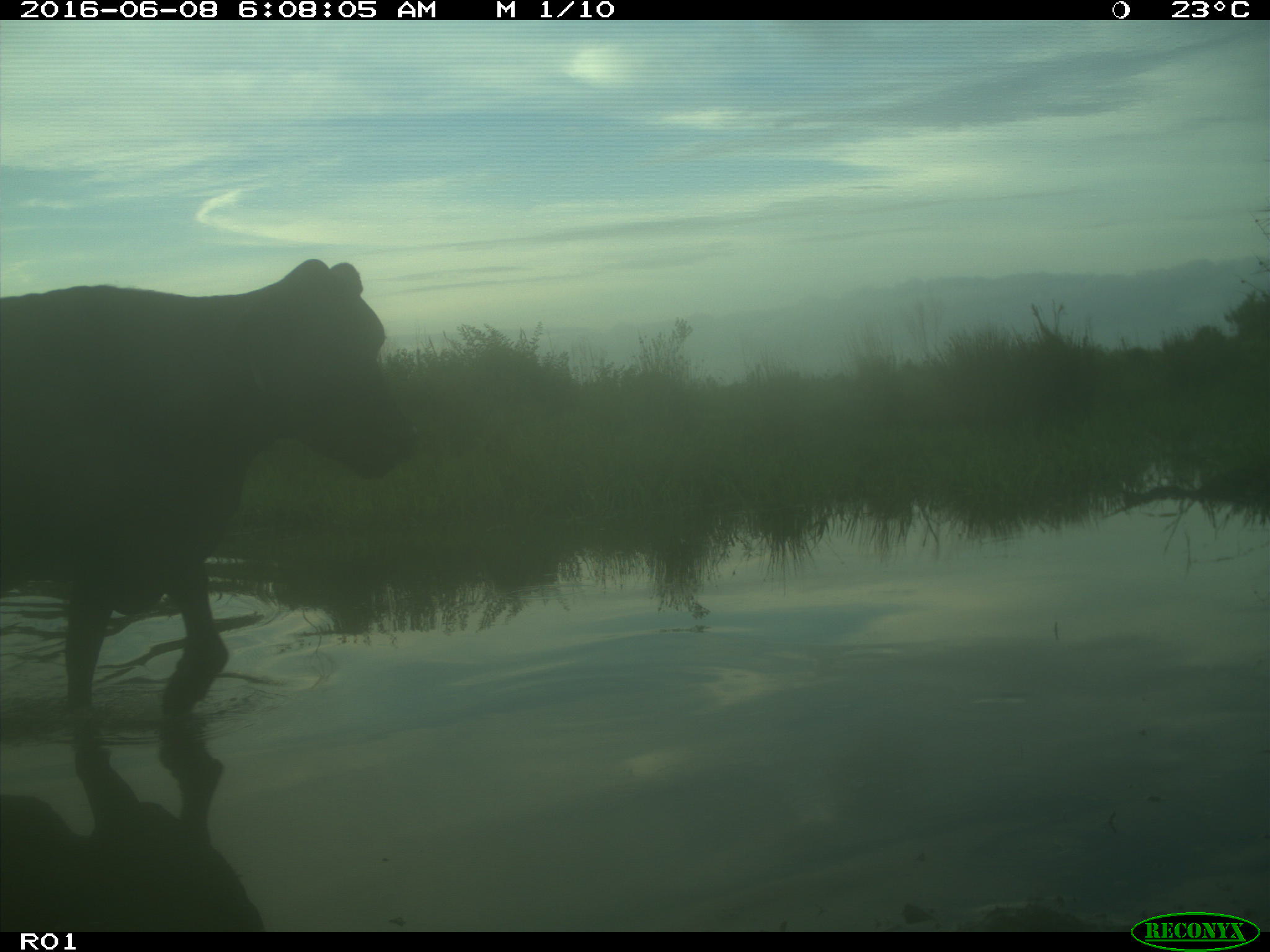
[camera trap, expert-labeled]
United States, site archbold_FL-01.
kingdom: Animalia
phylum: Chordata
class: Mammalia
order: Artiodactyla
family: Bovidae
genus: Bos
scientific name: Bos taurus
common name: domestic cow